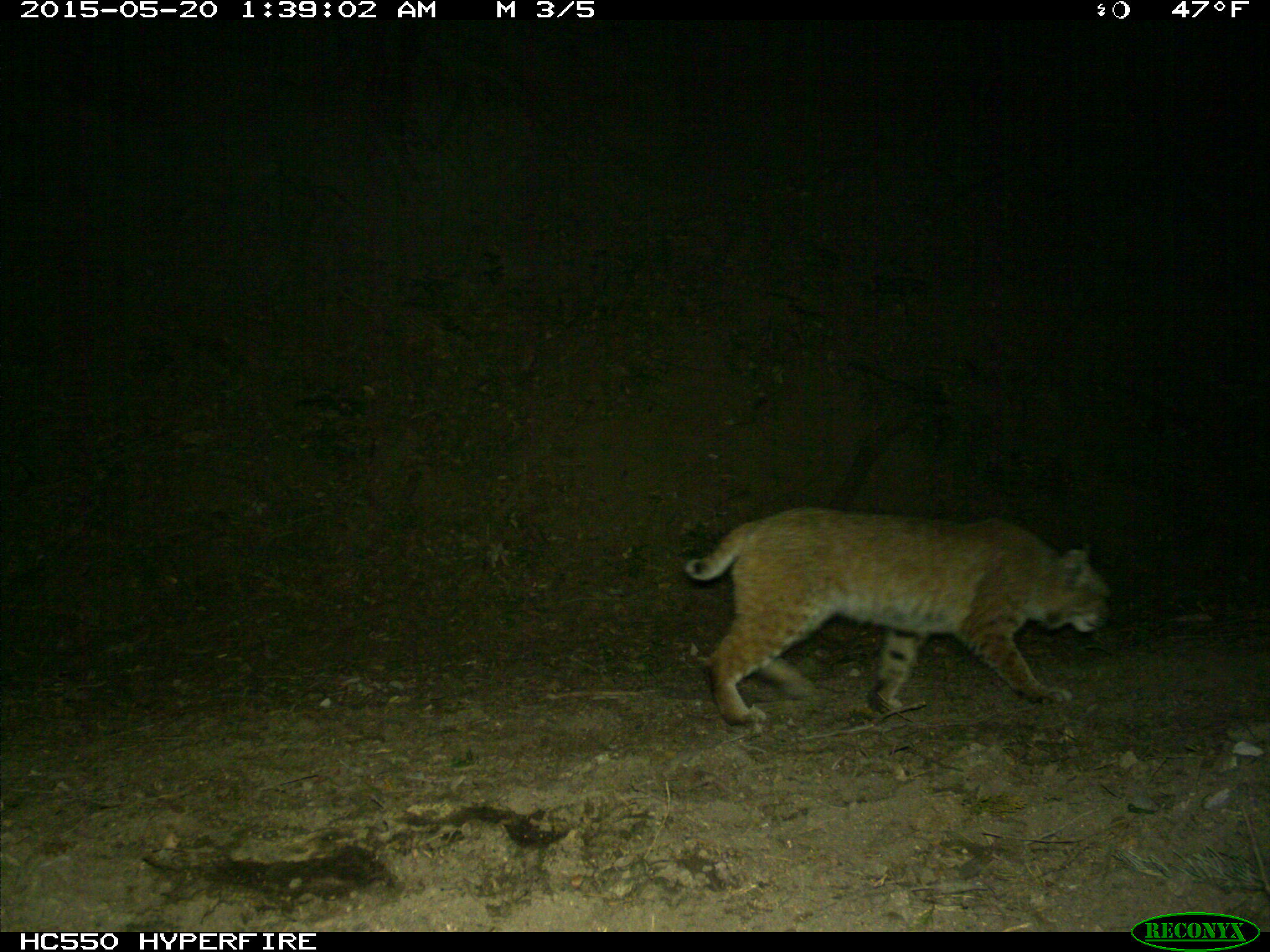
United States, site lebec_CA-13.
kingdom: Animalia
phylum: Chordata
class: Mammalia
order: Carnivora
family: Felidae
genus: Lynx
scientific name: Lynx rufus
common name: bobcat